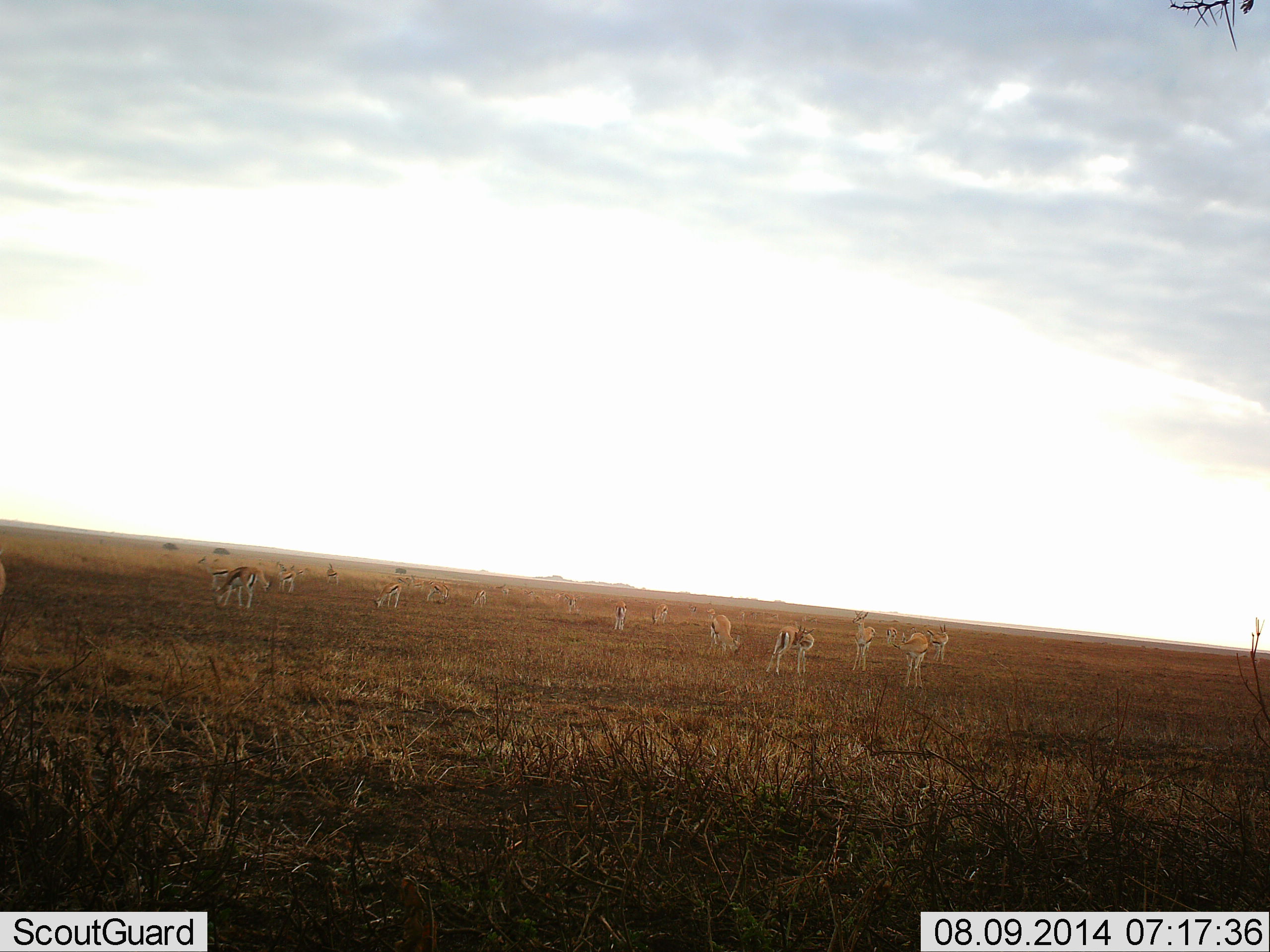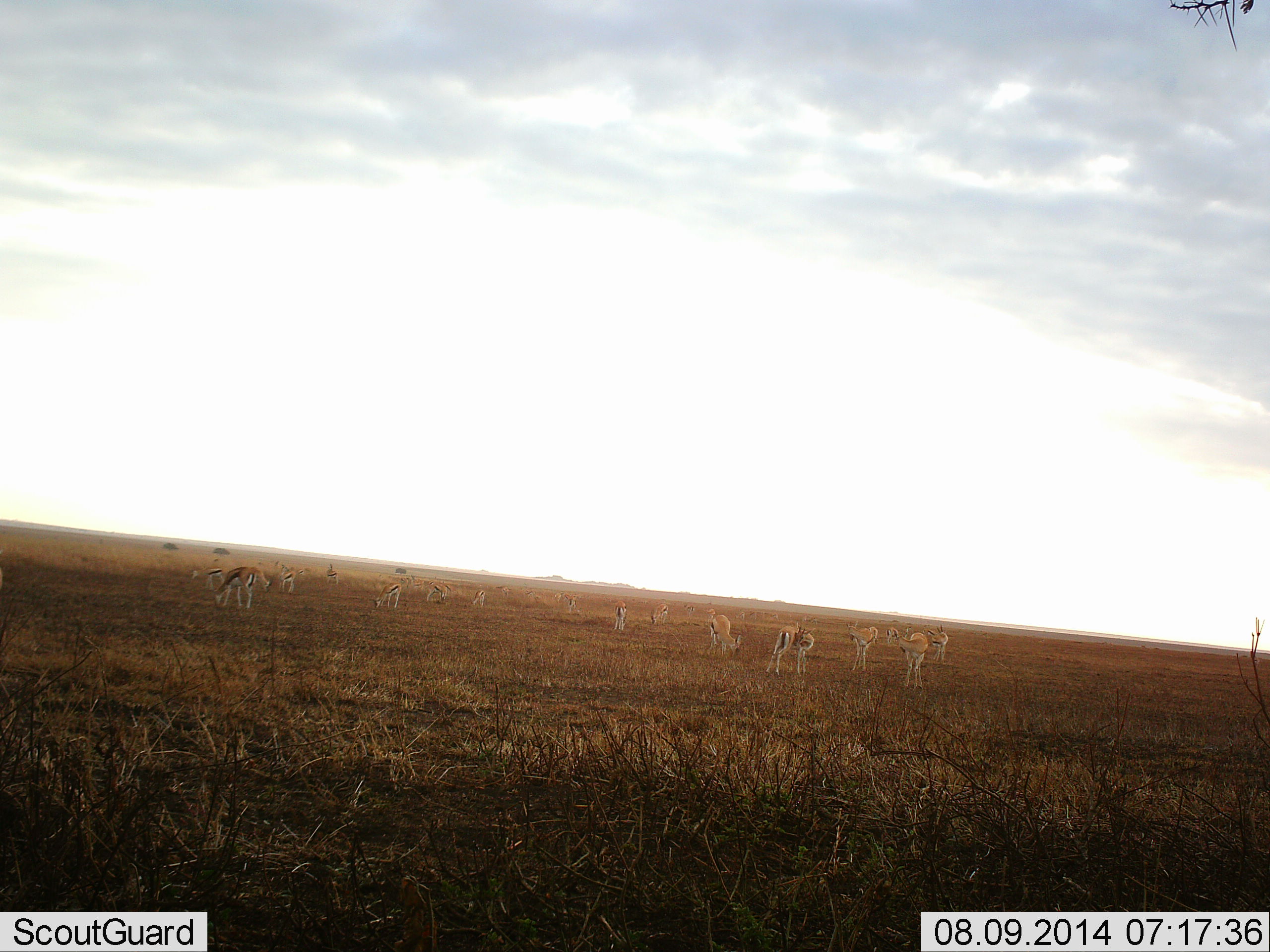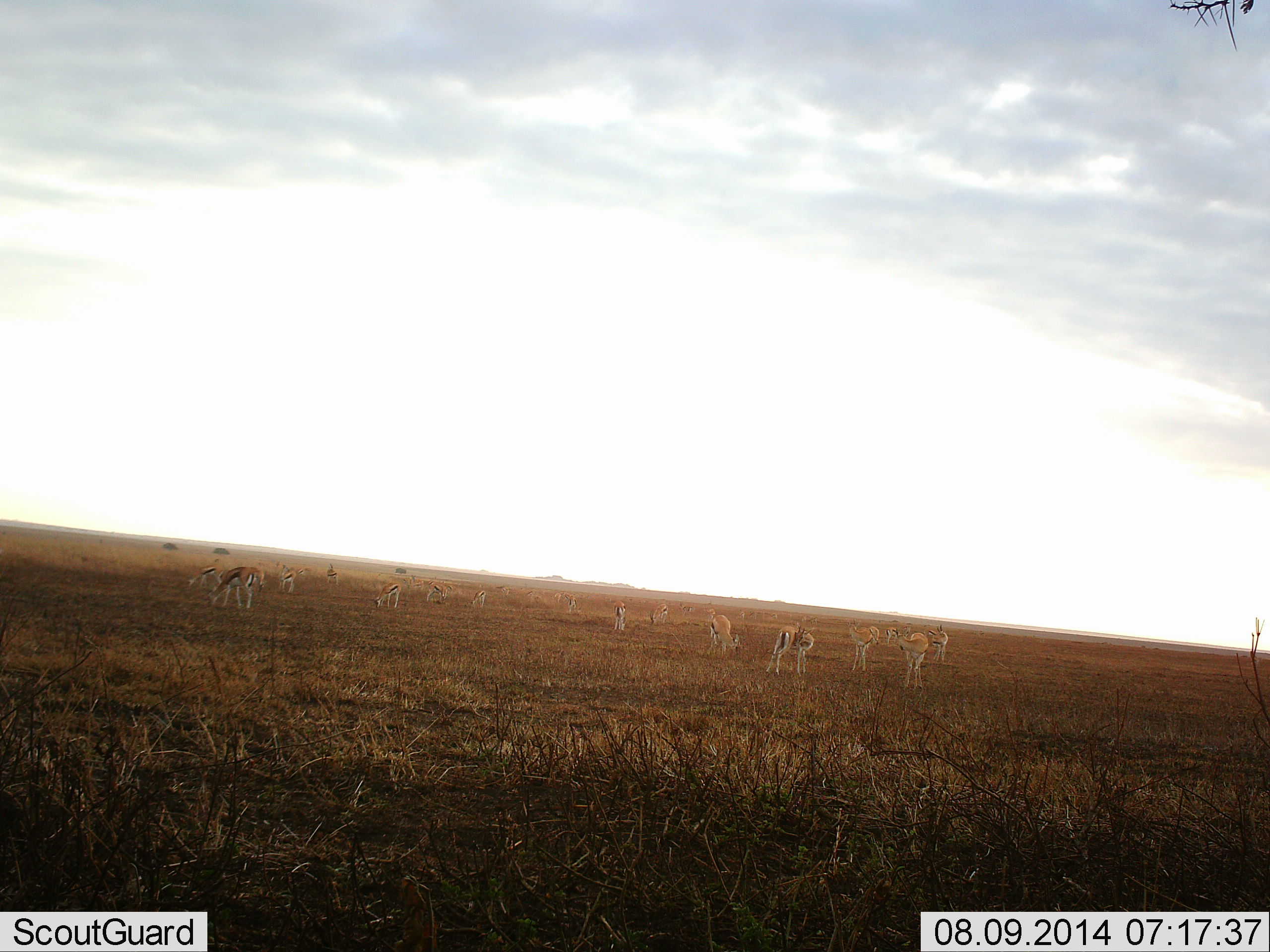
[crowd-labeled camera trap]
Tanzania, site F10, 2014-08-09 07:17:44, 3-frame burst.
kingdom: Animalia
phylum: Chordata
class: Mammalia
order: Artiodactyla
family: Bovidae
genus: Eudorcas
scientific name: Eudorcas thomsonii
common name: thomson's gazelle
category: gazellethomsons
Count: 11-50.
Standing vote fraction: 80%.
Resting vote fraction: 0%.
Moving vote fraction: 10%.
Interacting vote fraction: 20%.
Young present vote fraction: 0%.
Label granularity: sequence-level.